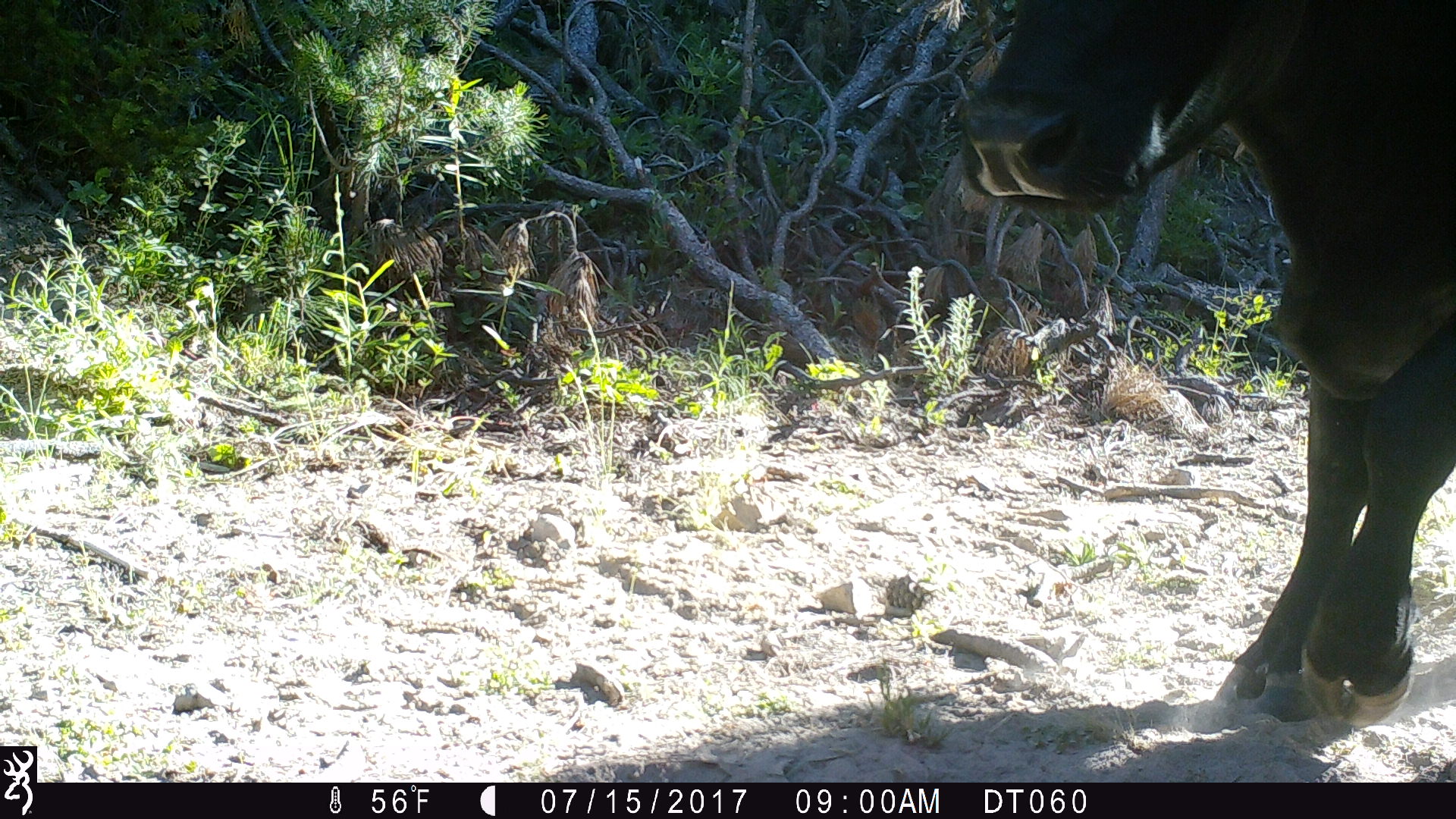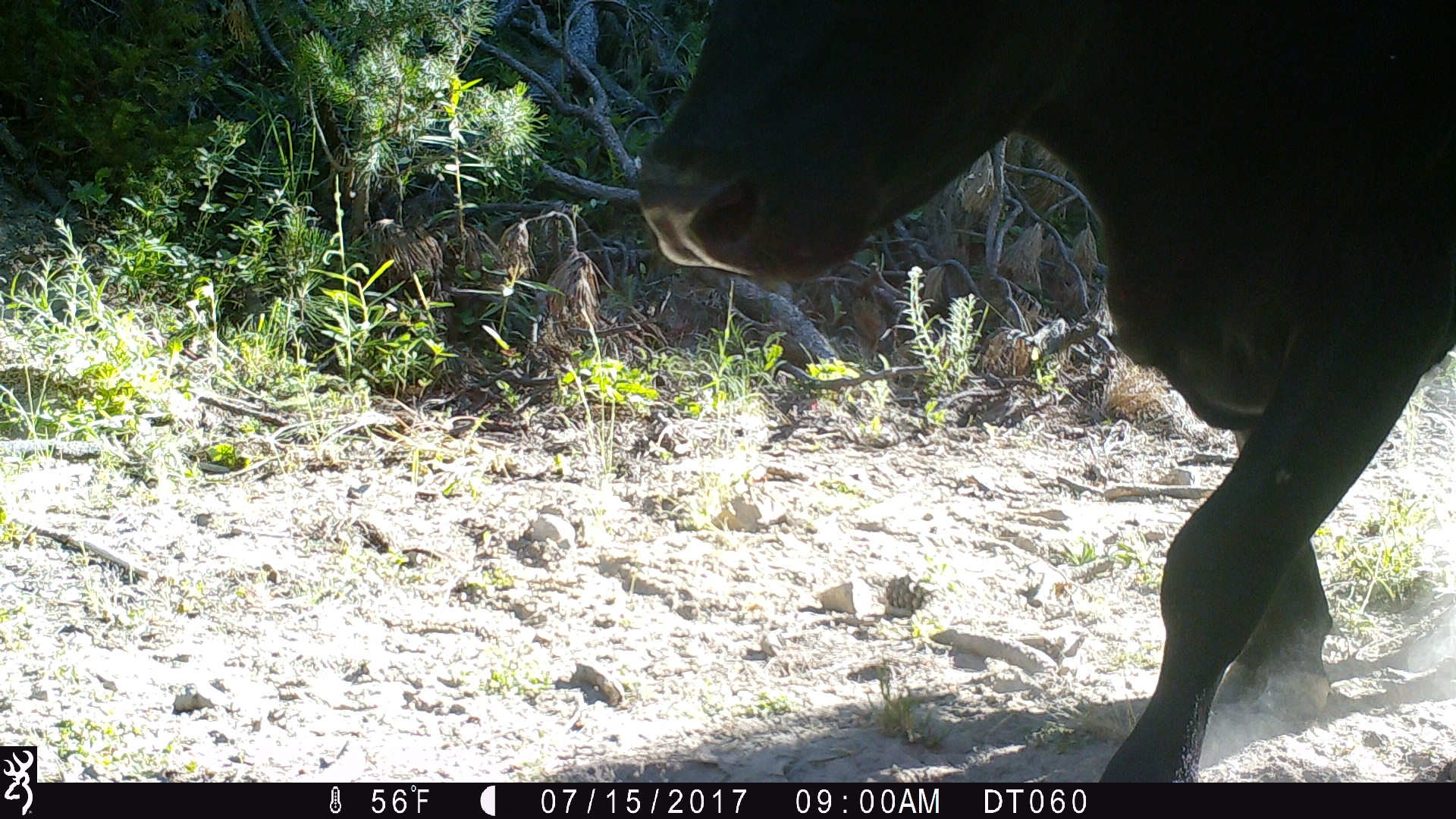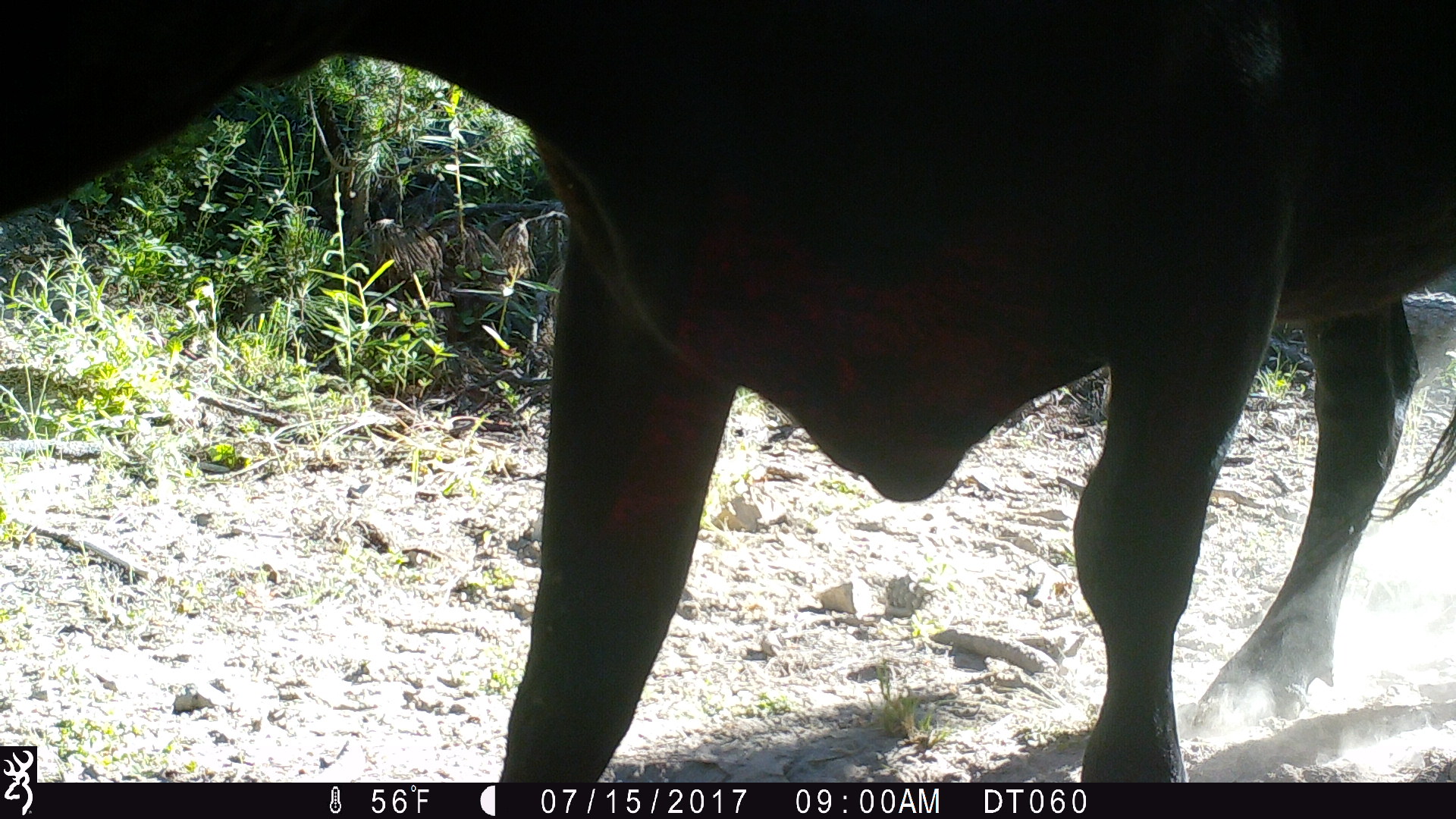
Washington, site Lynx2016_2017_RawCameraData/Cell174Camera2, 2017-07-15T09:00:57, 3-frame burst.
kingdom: Animalia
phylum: Chordata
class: Mammalia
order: Artiodactyla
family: Bovidae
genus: Bos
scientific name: Bos taurus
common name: domestic cattle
Domestic cattle (Bos taurus). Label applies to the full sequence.